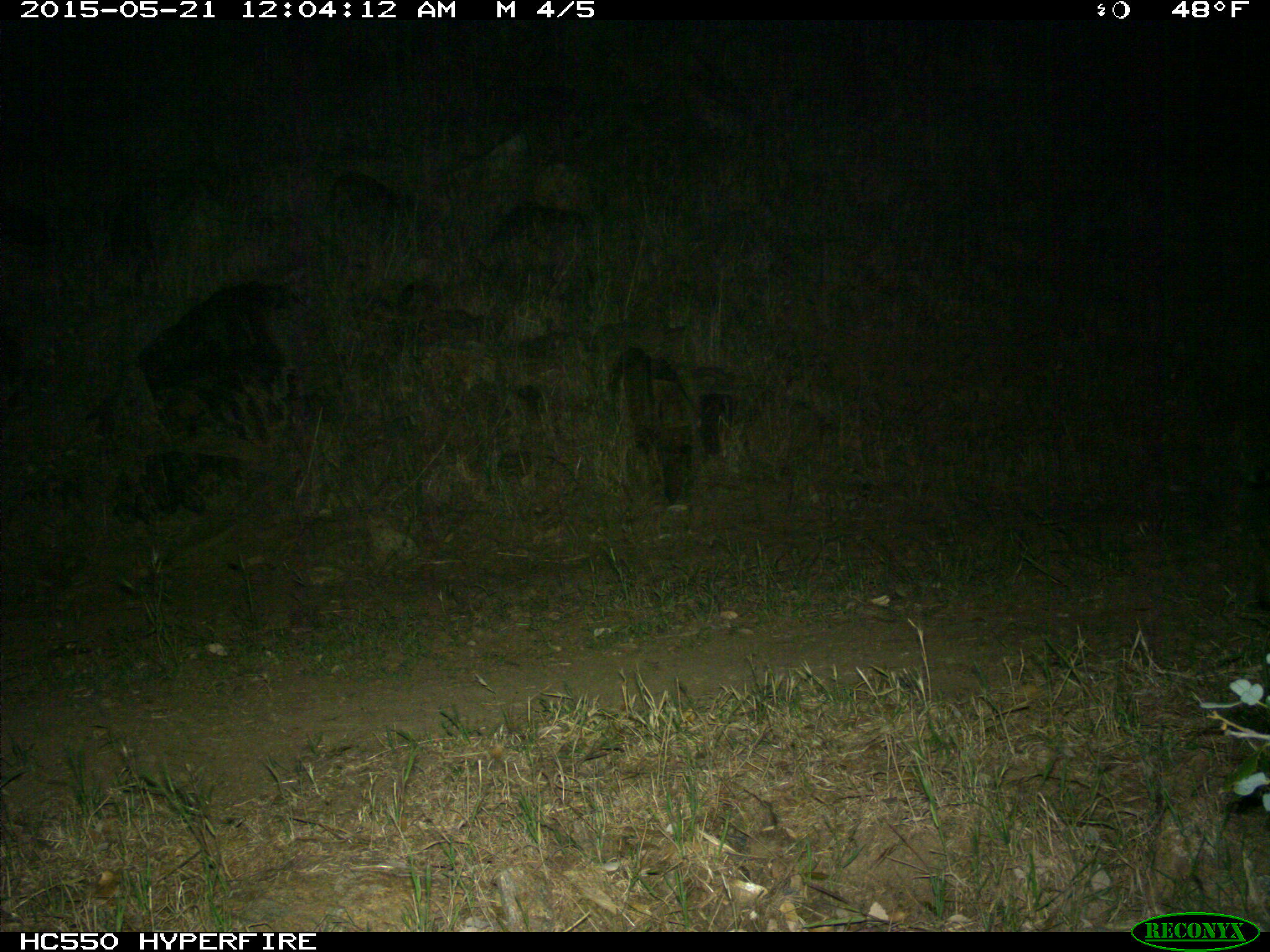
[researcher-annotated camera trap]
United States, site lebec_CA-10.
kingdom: Animalia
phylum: Chordata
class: Mammalia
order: Carnivora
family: Felidae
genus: Lynx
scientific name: Lynx rufus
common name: bobcat